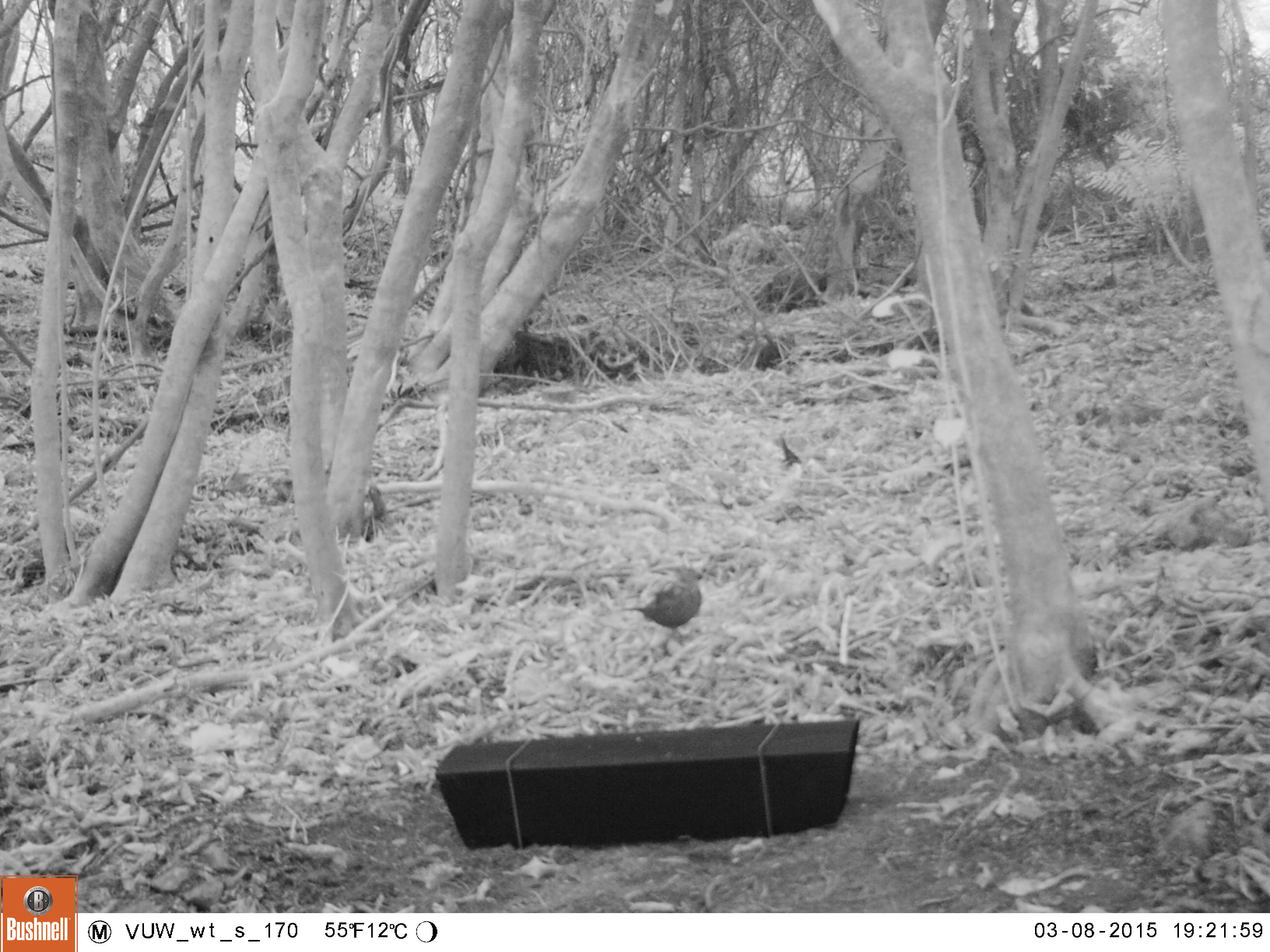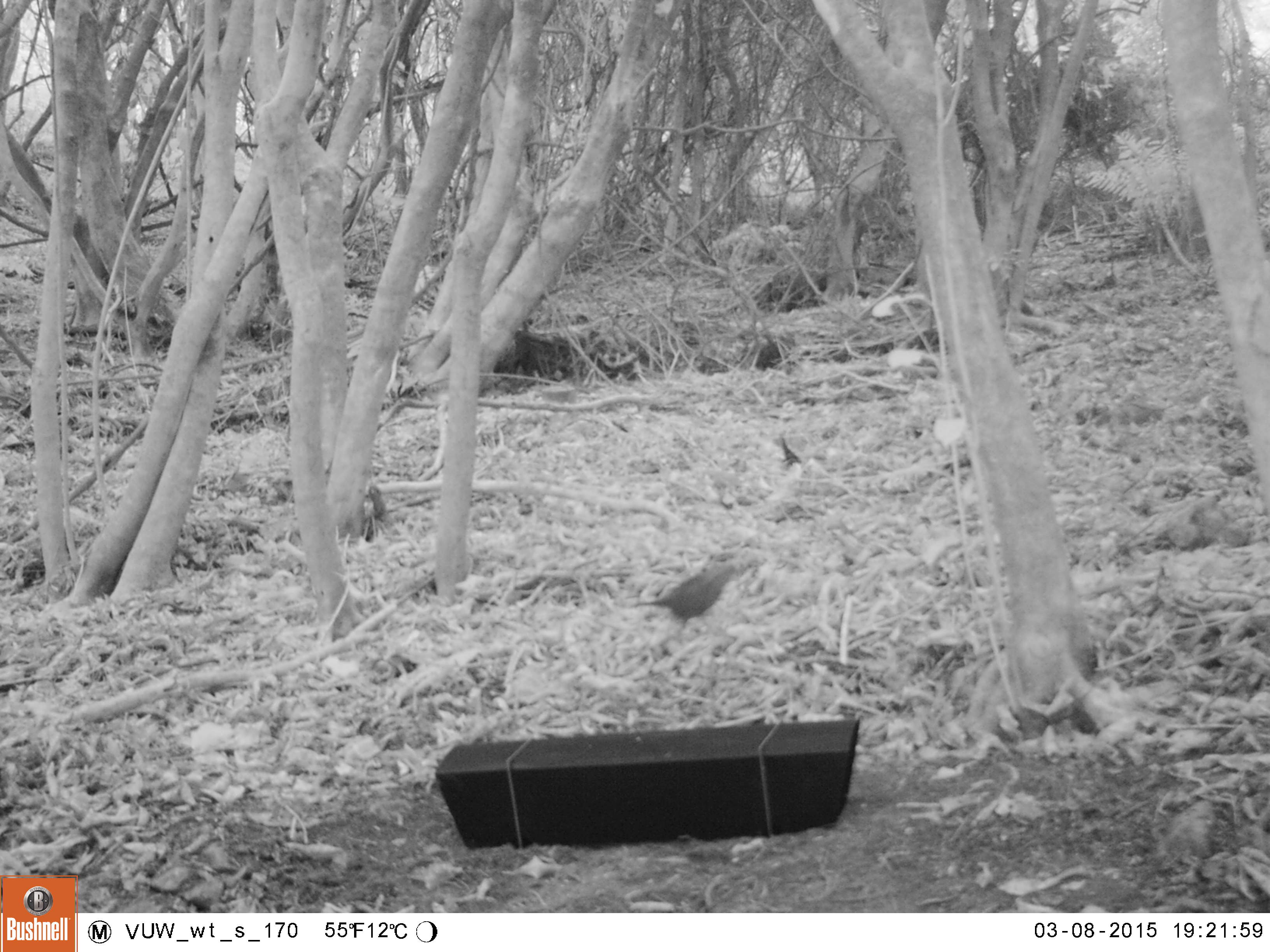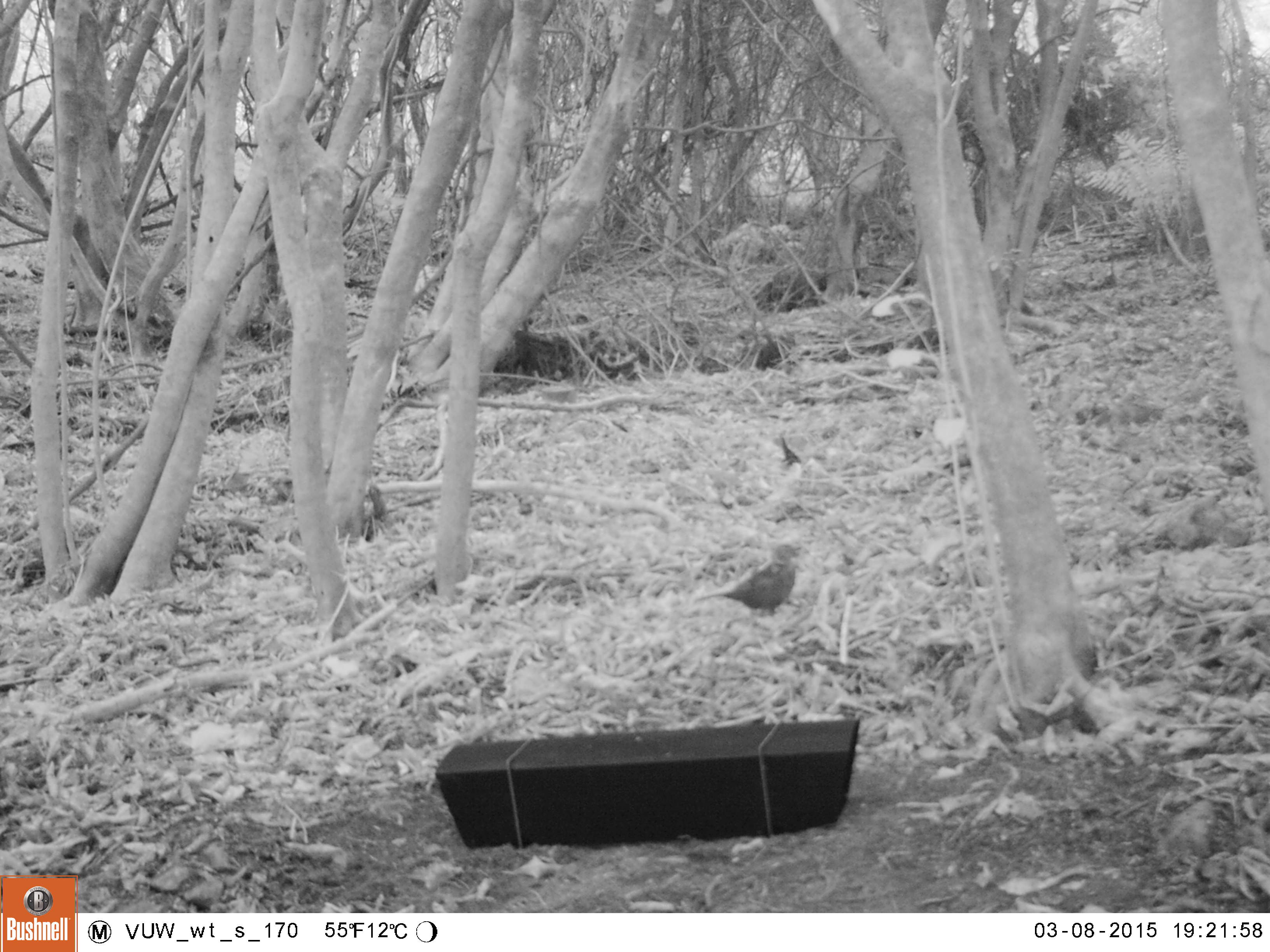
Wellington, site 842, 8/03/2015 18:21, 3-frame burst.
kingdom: Animalia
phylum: Chordata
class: Aves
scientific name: Aves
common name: bird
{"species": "bird (Aves)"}